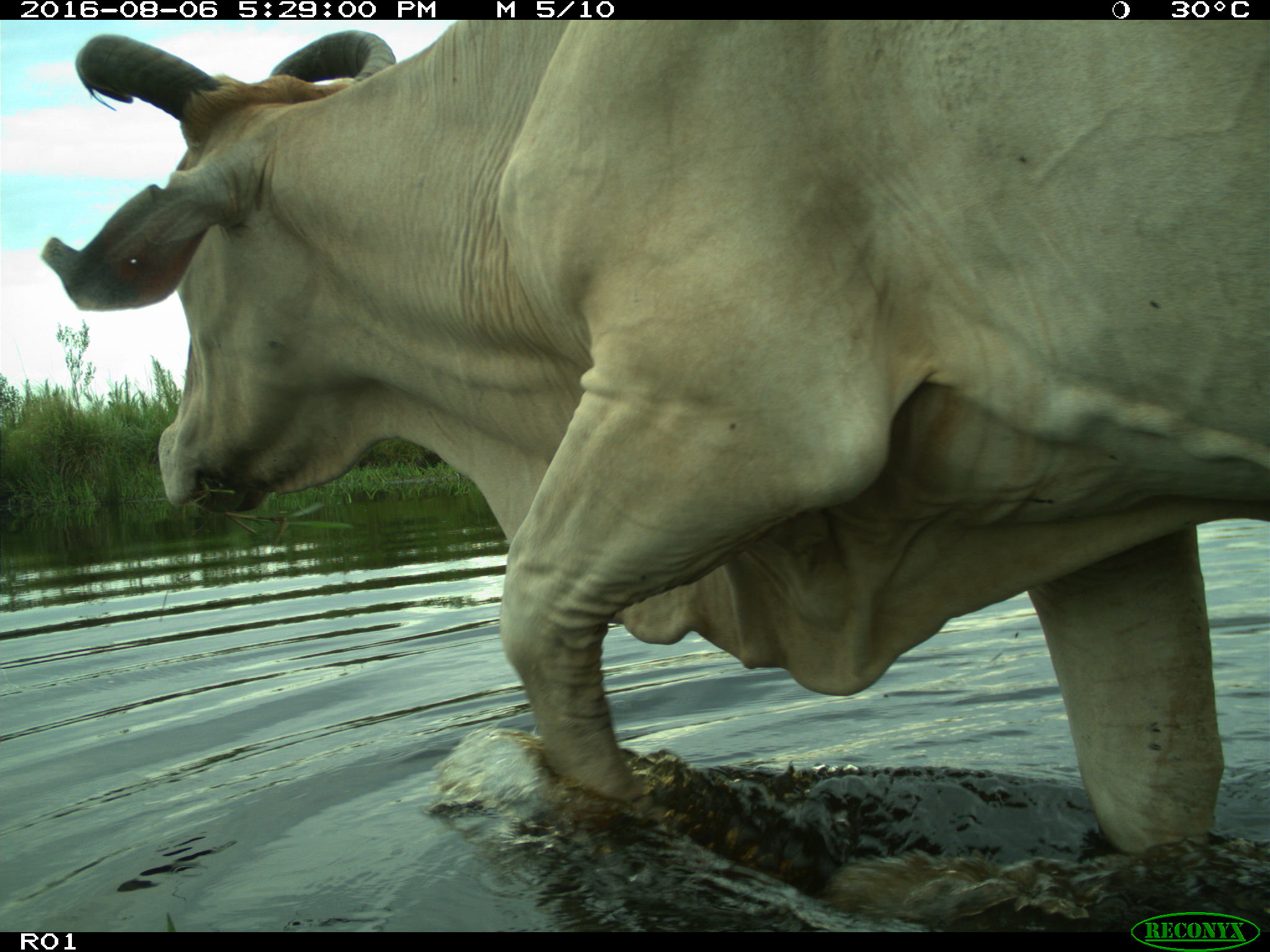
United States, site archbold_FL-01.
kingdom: Animalia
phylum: Chordata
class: Mammalia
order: Artiodactyla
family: Bovidae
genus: Bos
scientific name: Bos taurus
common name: domestic cow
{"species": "Bos taurus (domestic cow)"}